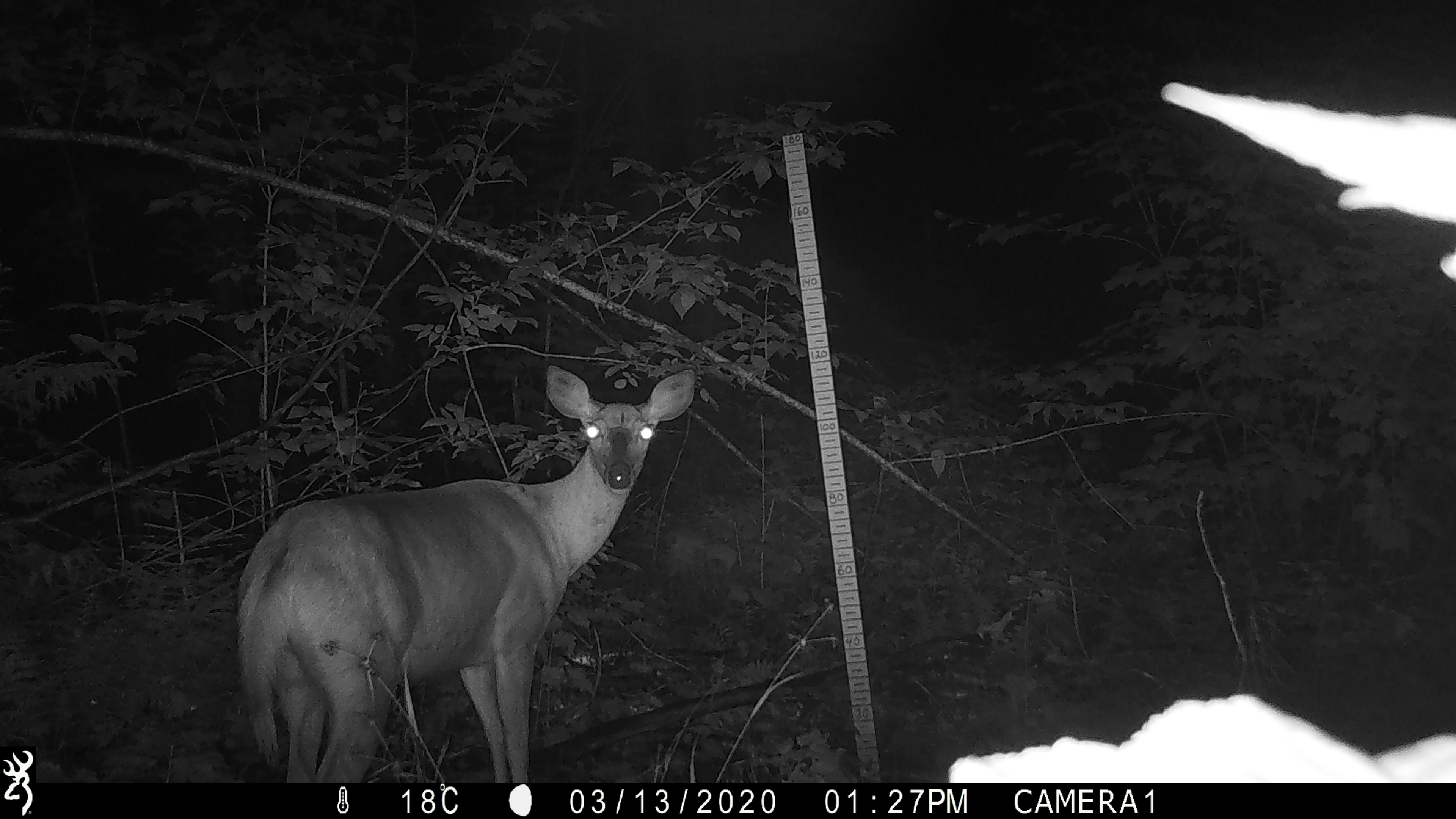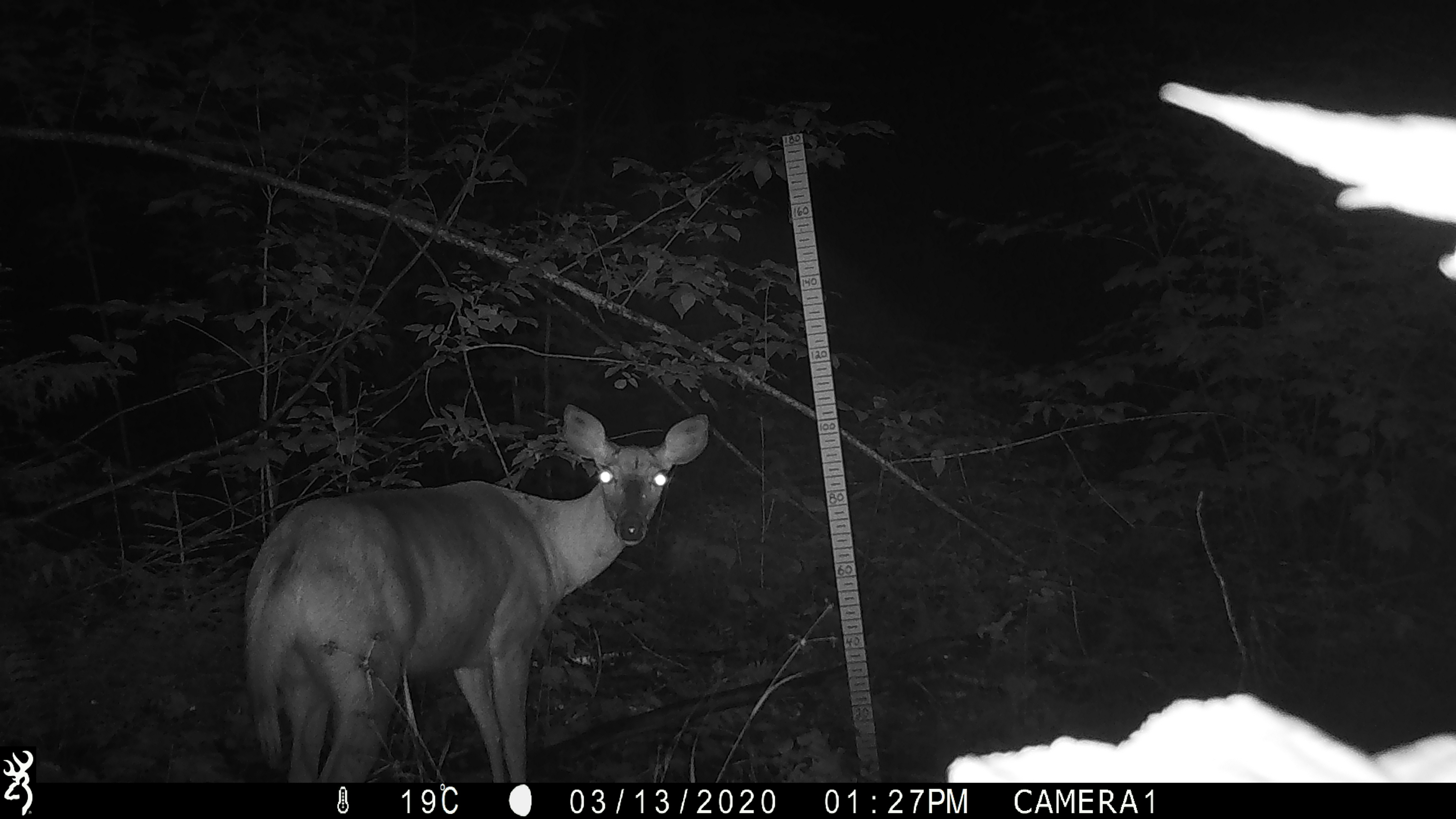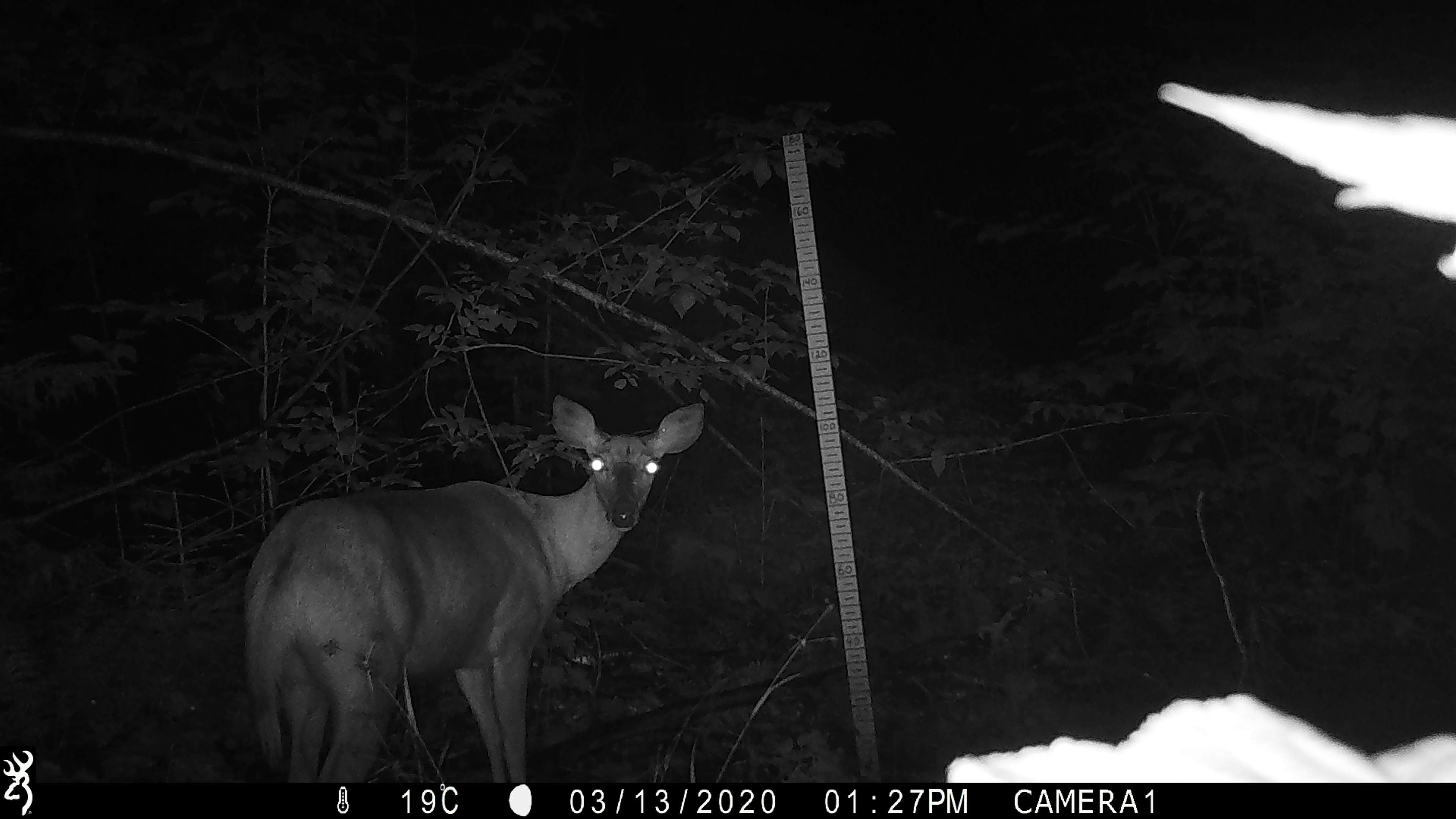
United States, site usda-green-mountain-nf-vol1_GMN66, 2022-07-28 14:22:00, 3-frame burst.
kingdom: Animalia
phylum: Chordata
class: Mammalia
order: Artiodactyla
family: Cervidae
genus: Odocoileus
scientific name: Odocoileus virginianus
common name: white-tailed deer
White-tailed deer (Odocoileus virginianus).